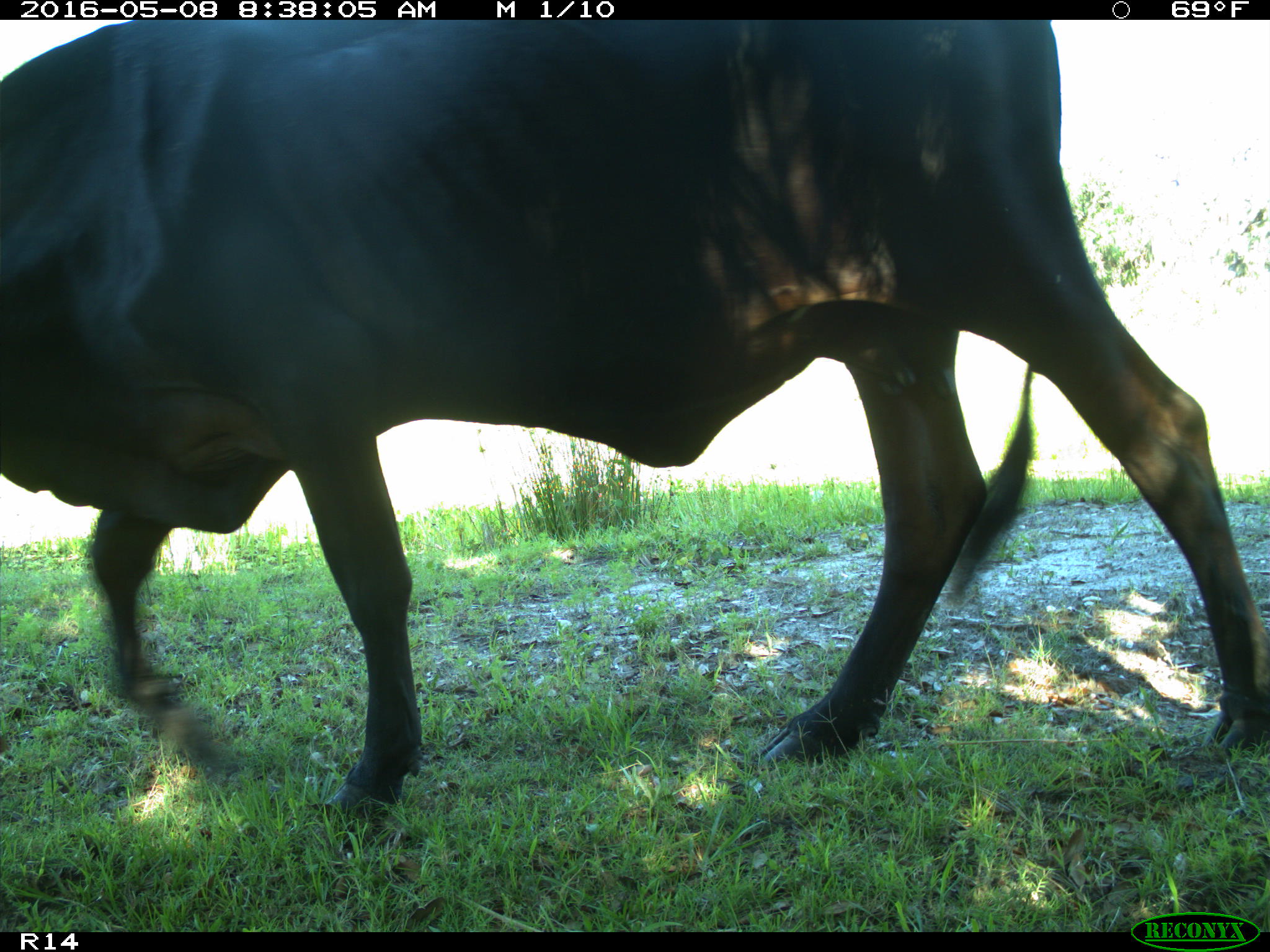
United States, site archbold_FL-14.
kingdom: Animalia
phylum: Chordata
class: Mammalia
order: Artiodactyla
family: Bovidae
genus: Bos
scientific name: Bos taurus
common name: domestic cow